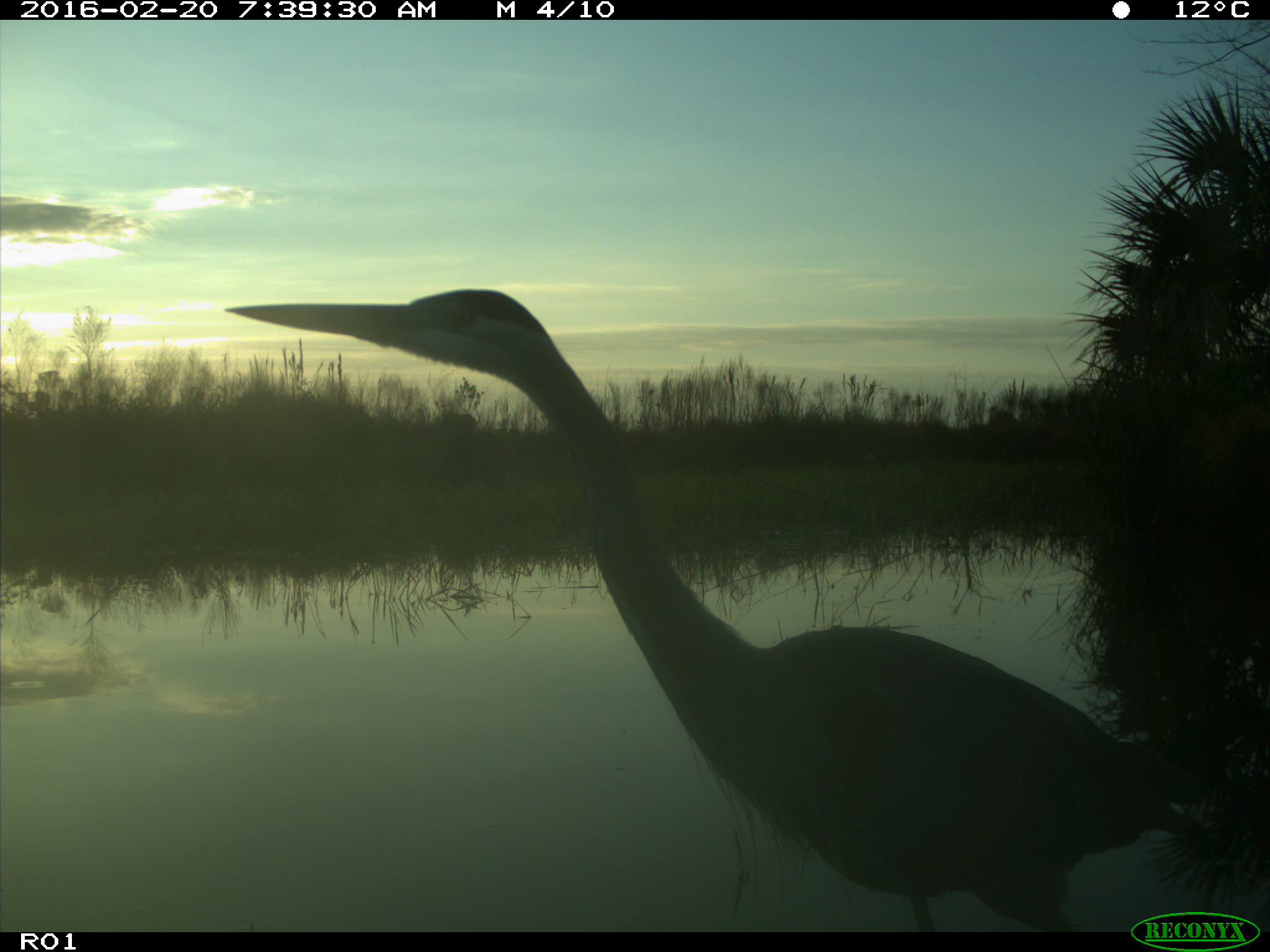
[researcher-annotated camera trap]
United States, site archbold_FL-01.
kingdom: Animalia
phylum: Chordata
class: Aves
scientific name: Aves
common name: birds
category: unidentified bird